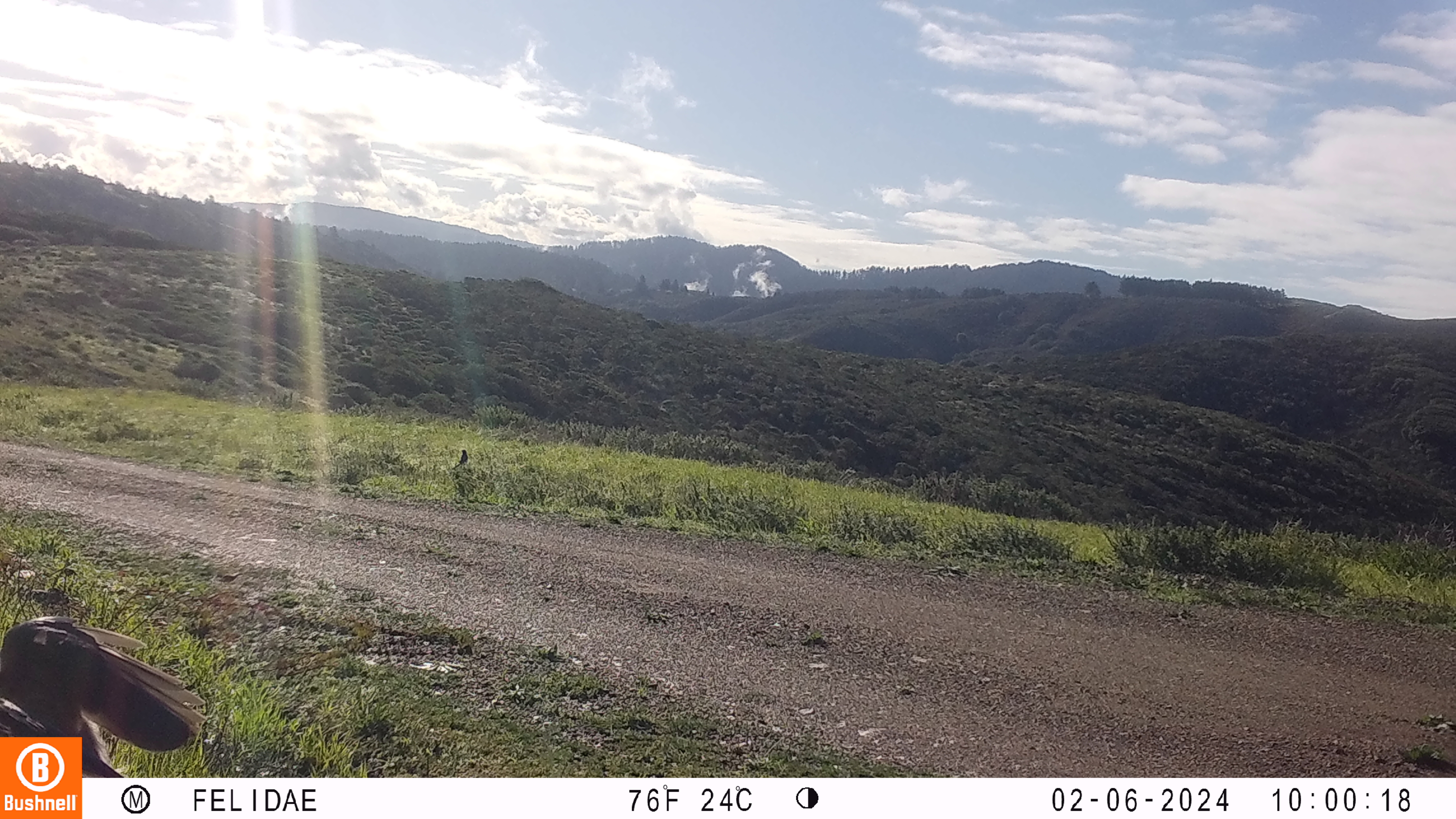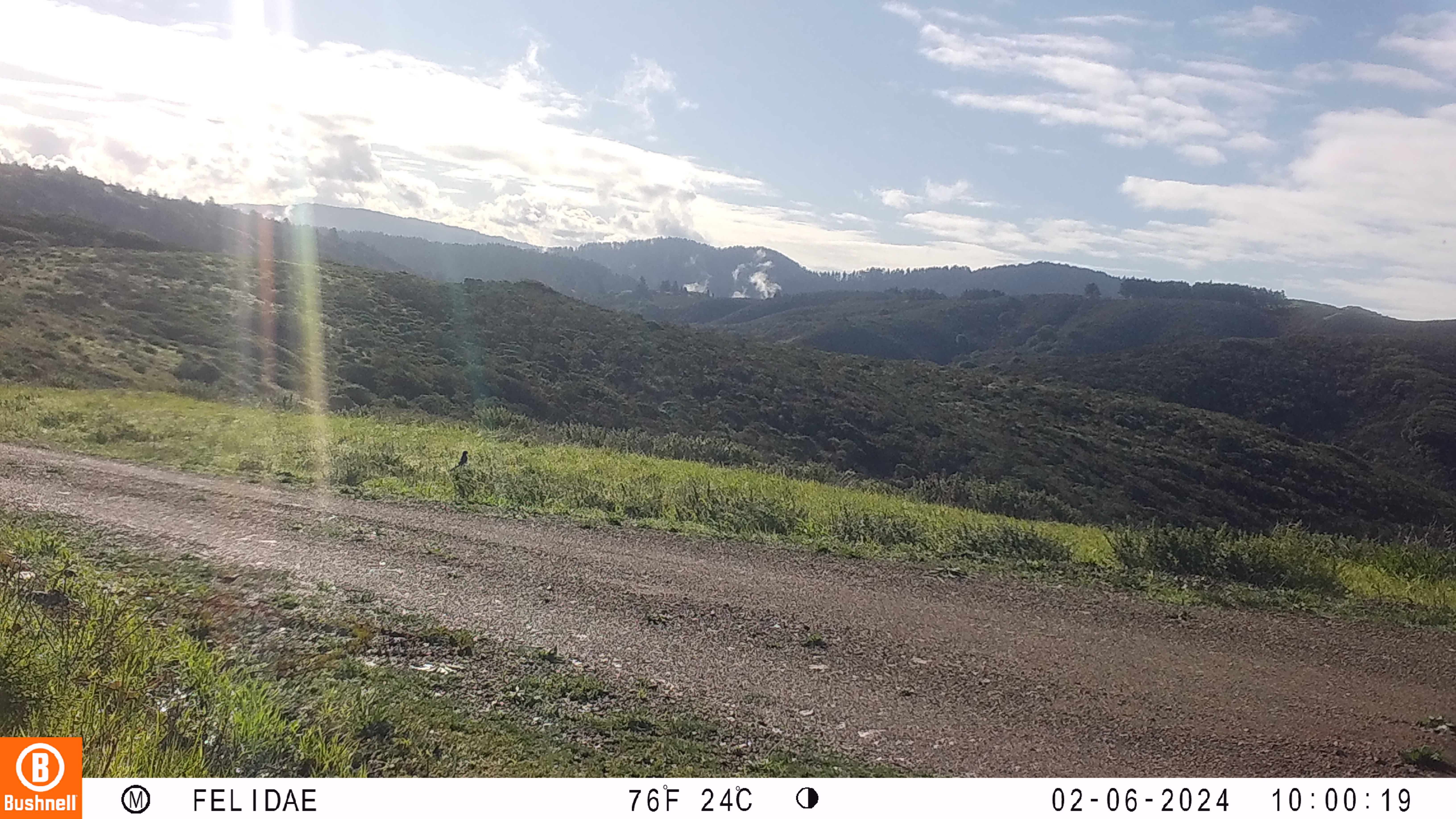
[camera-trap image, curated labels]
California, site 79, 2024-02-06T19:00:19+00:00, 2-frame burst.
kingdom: Animalia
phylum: Chordata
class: Aves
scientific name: Aves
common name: bird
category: unknown bird